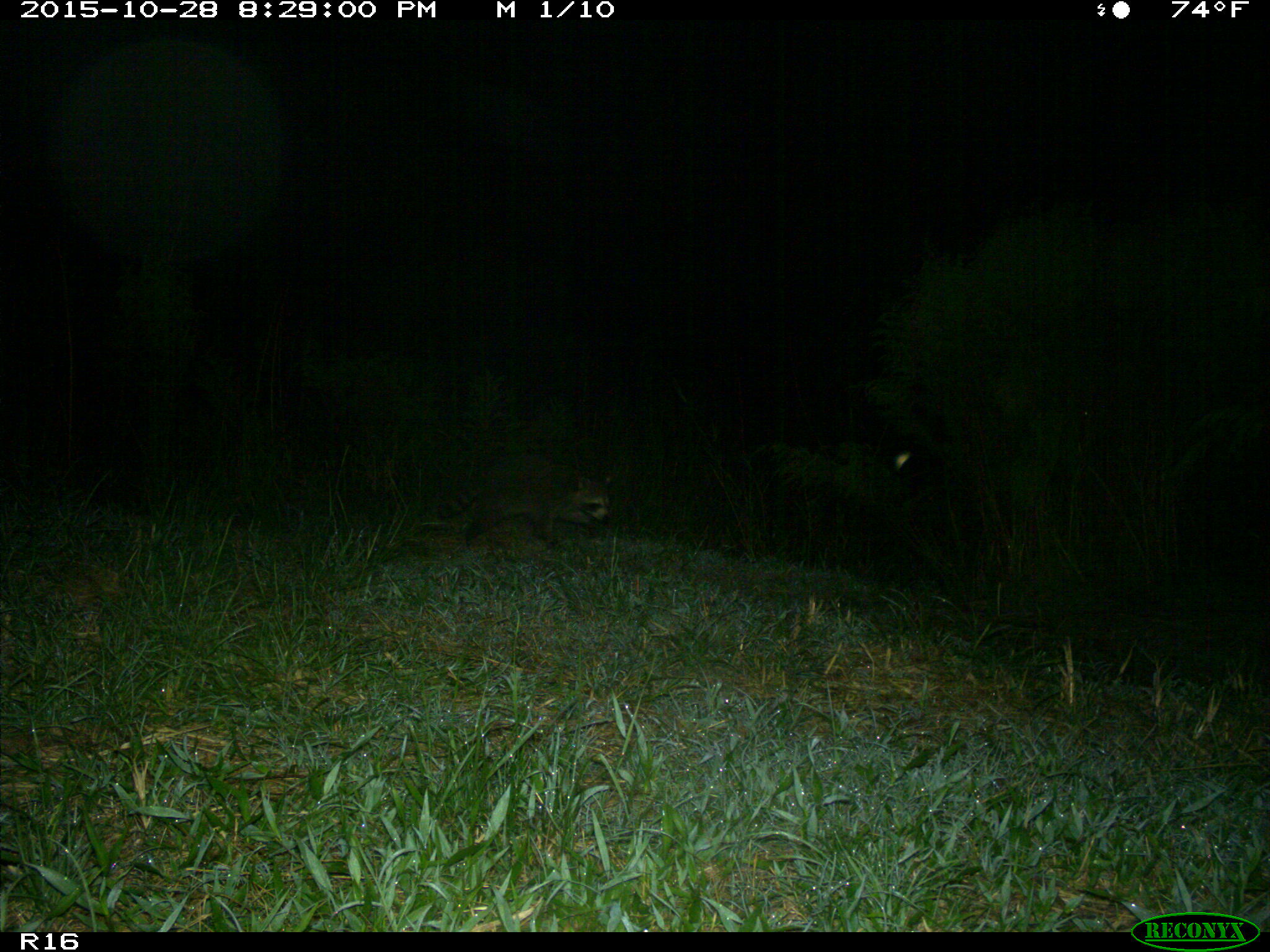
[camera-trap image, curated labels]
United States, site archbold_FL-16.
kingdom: Animalia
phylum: Chordata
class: Mammalia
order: Carnivora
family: Procyonidae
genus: Procyon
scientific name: Procyon lotor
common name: common raccoon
Procyon lotor (common raccoon).